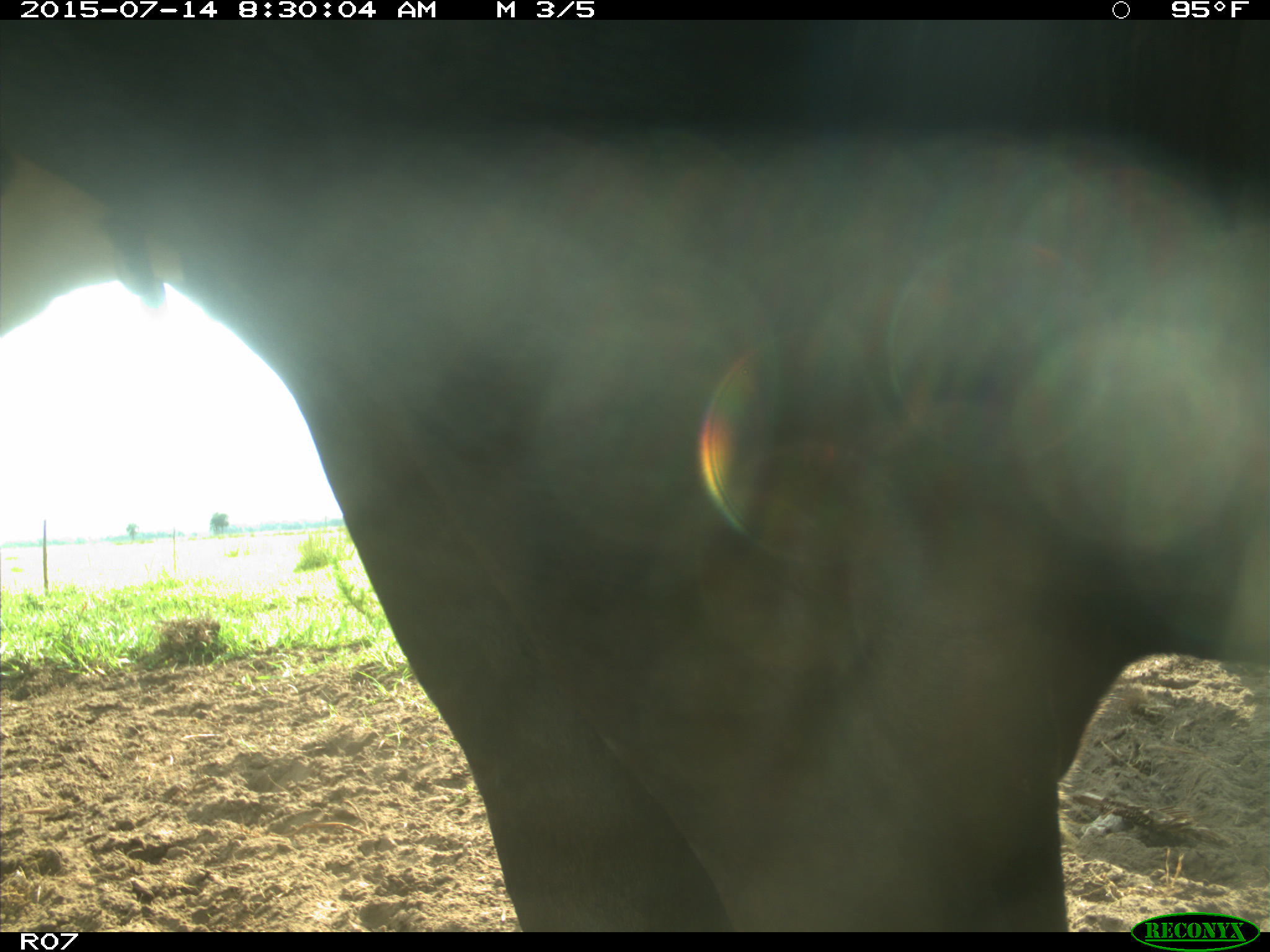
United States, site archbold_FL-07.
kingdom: Animalia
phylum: Chordata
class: Mammalia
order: Artiodactyla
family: Bovidae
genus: Bos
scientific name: Bos taurus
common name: domestic cow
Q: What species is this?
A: Bos taurus (domestic cow).